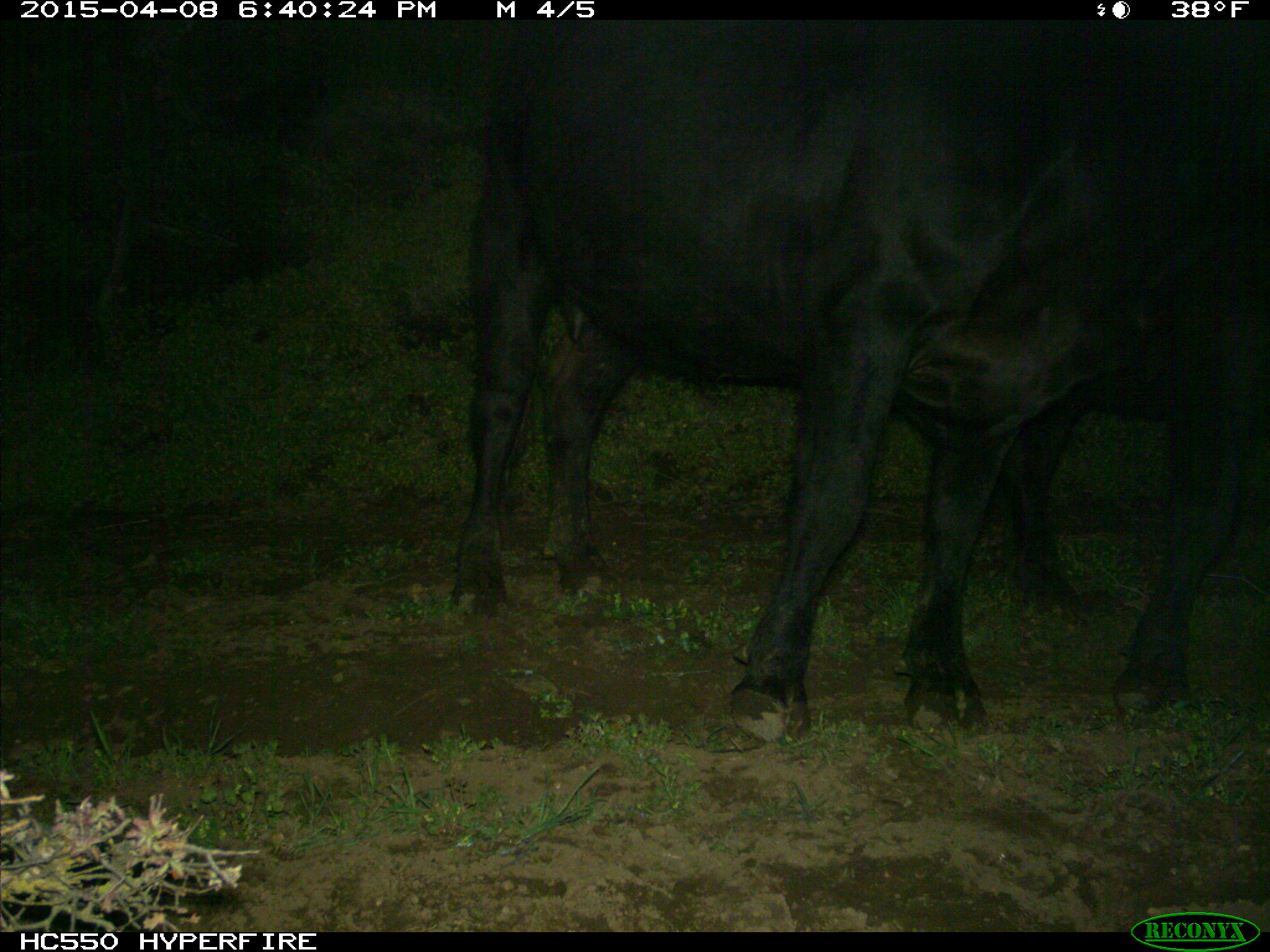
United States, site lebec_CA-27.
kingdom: Animalia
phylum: Chordata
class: Mammalia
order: Artiodactyla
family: Bovidae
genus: Bos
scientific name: Bos taurus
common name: domestic cow